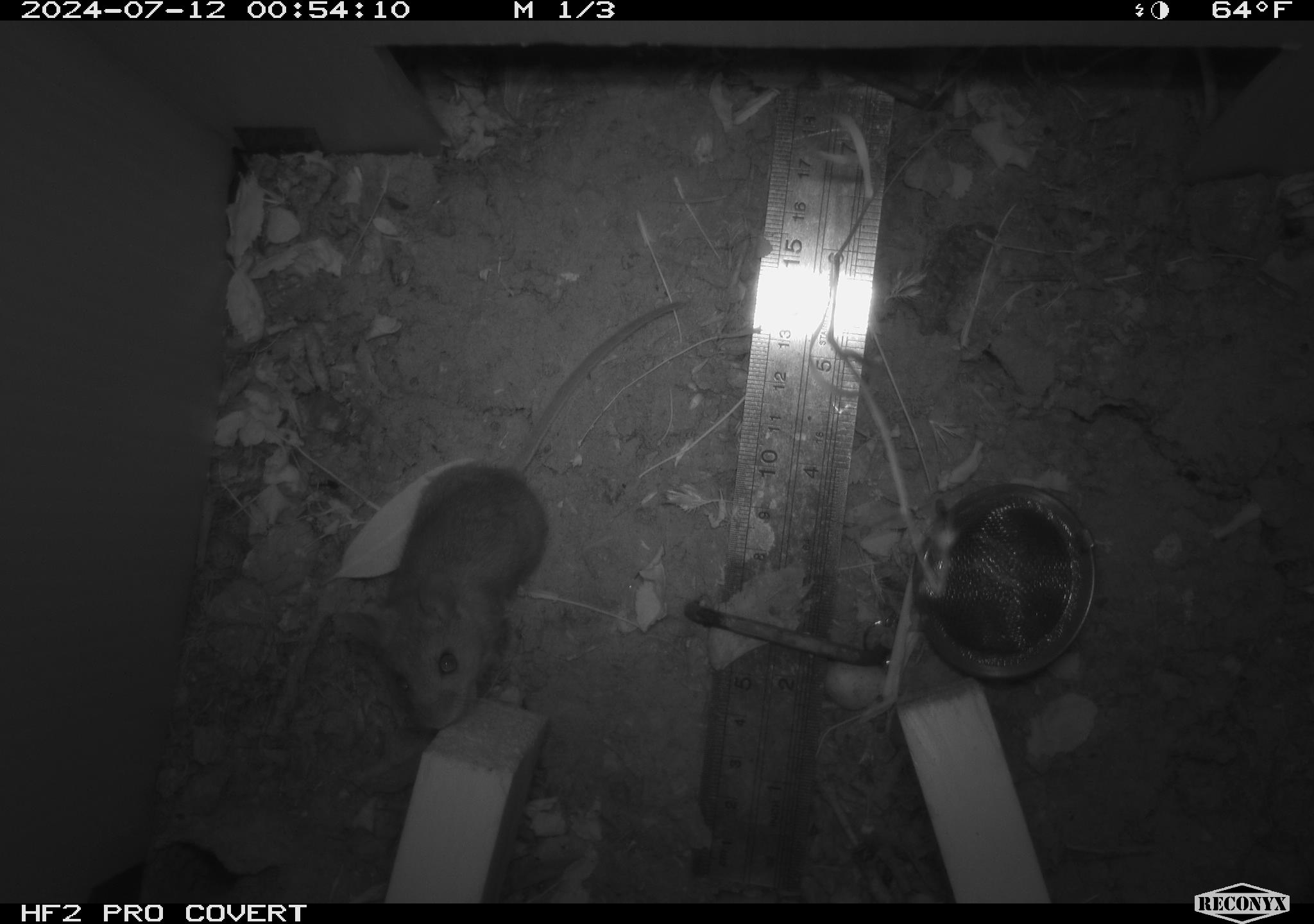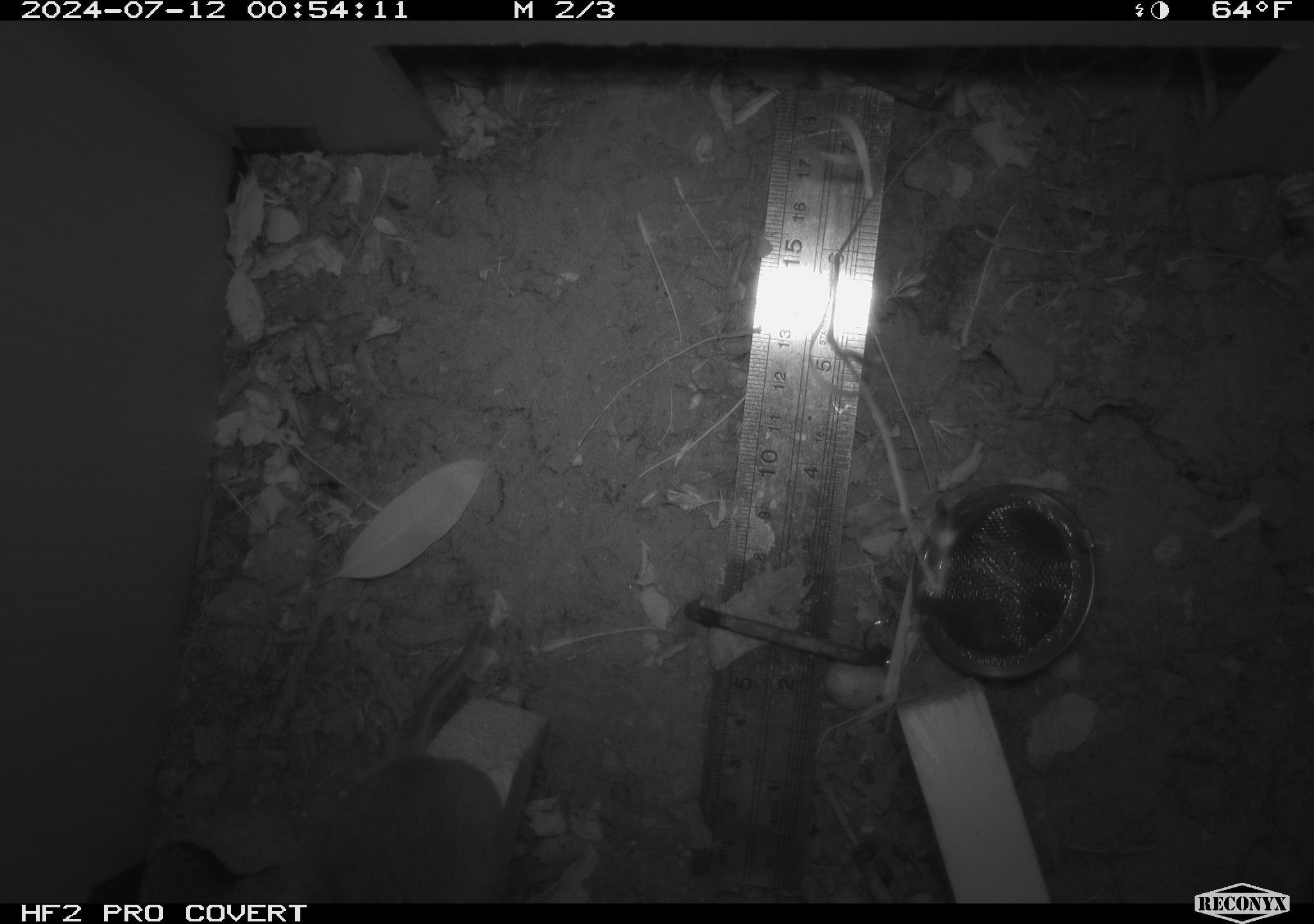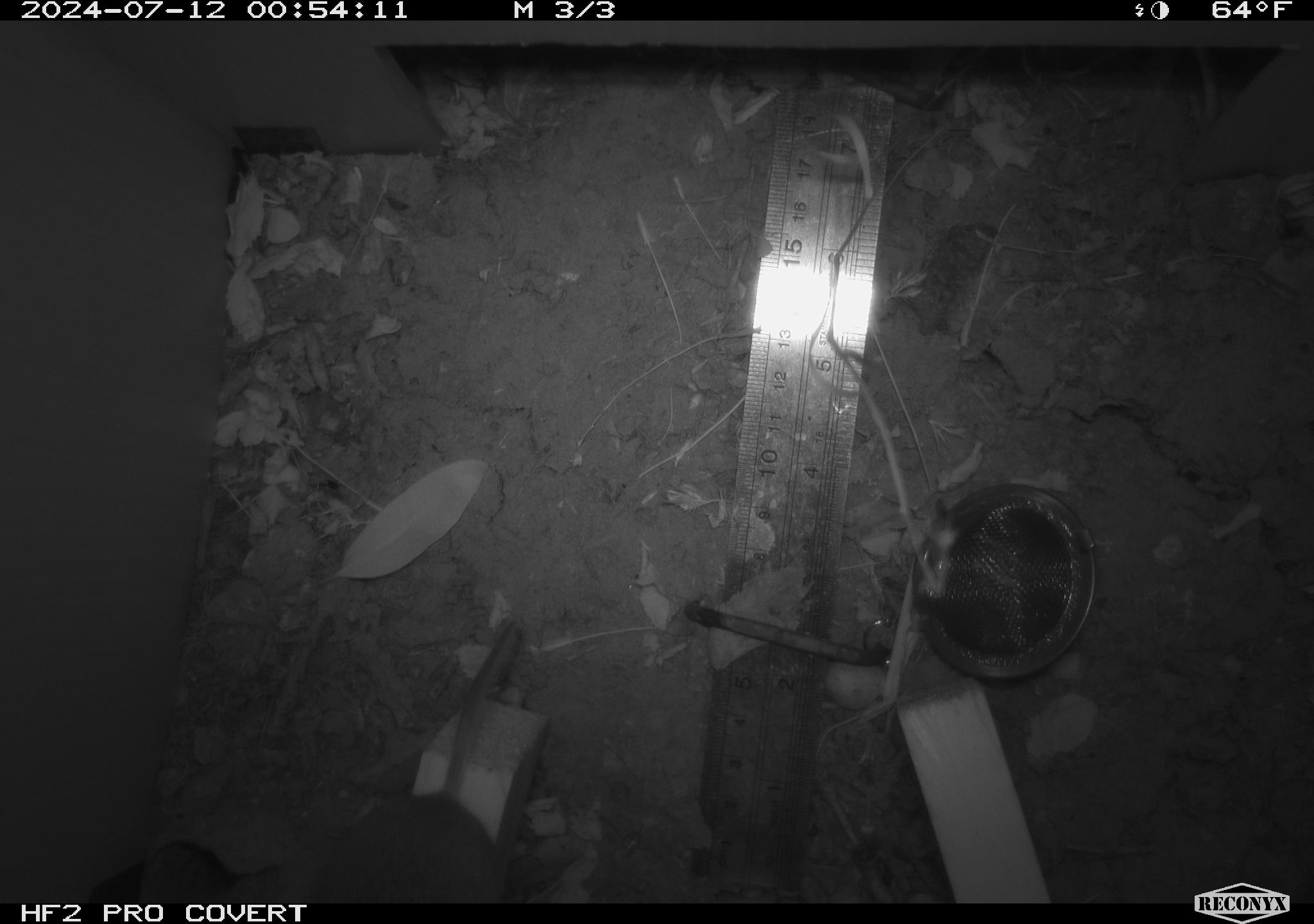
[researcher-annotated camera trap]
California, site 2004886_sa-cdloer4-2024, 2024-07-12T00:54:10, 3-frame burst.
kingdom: Animalia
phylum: Chordata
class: Mammalia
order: Rodentia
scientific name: Rodentia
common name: rodent